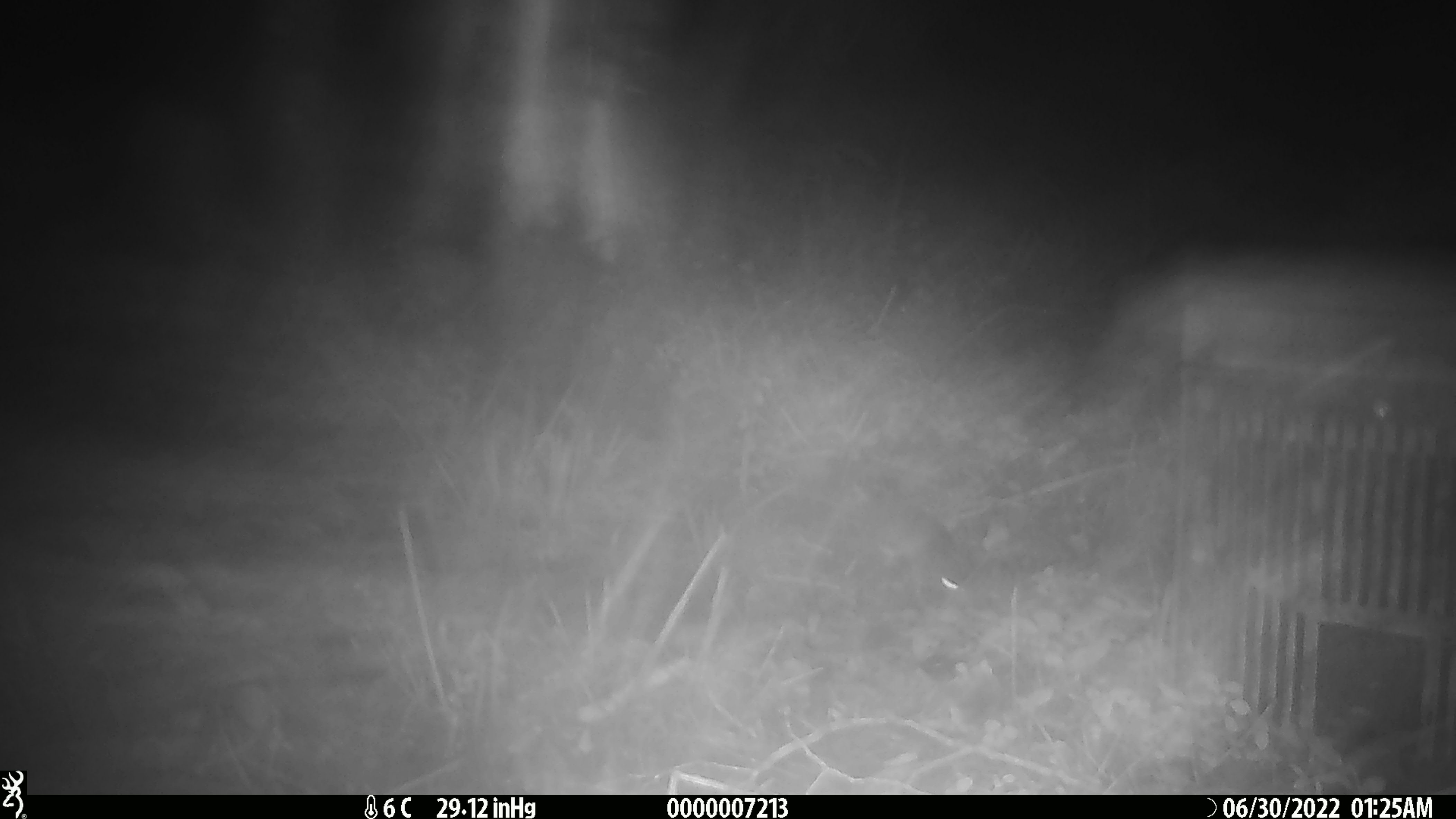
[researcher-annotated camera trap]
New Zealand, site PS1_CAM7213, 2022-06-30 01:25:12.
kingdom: Animalia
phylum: Chordata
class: Mammalia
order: Rodentia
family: Muridae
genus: Mus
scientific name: Mus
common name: mouse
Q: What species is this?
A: Mouse (Mus).